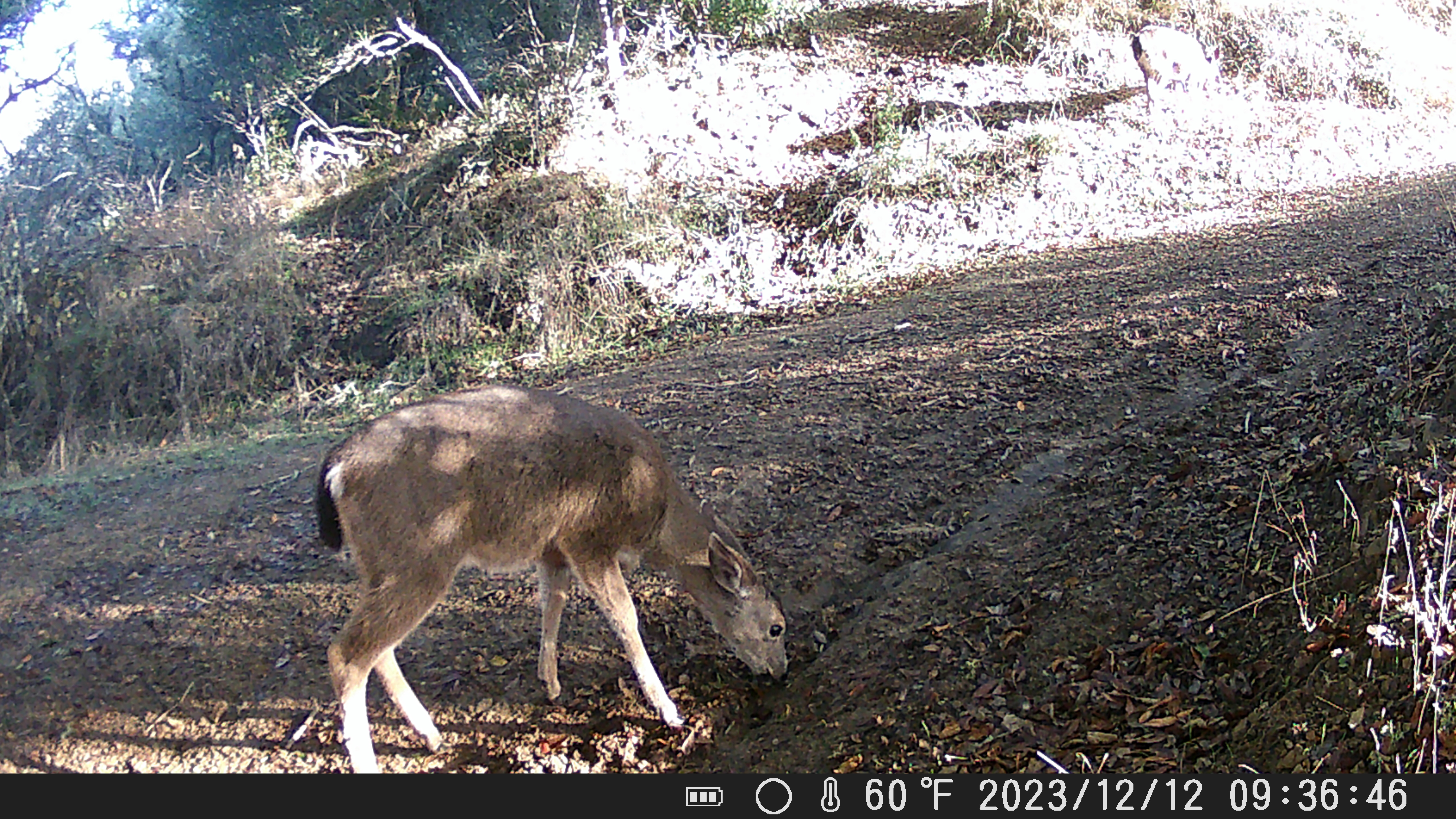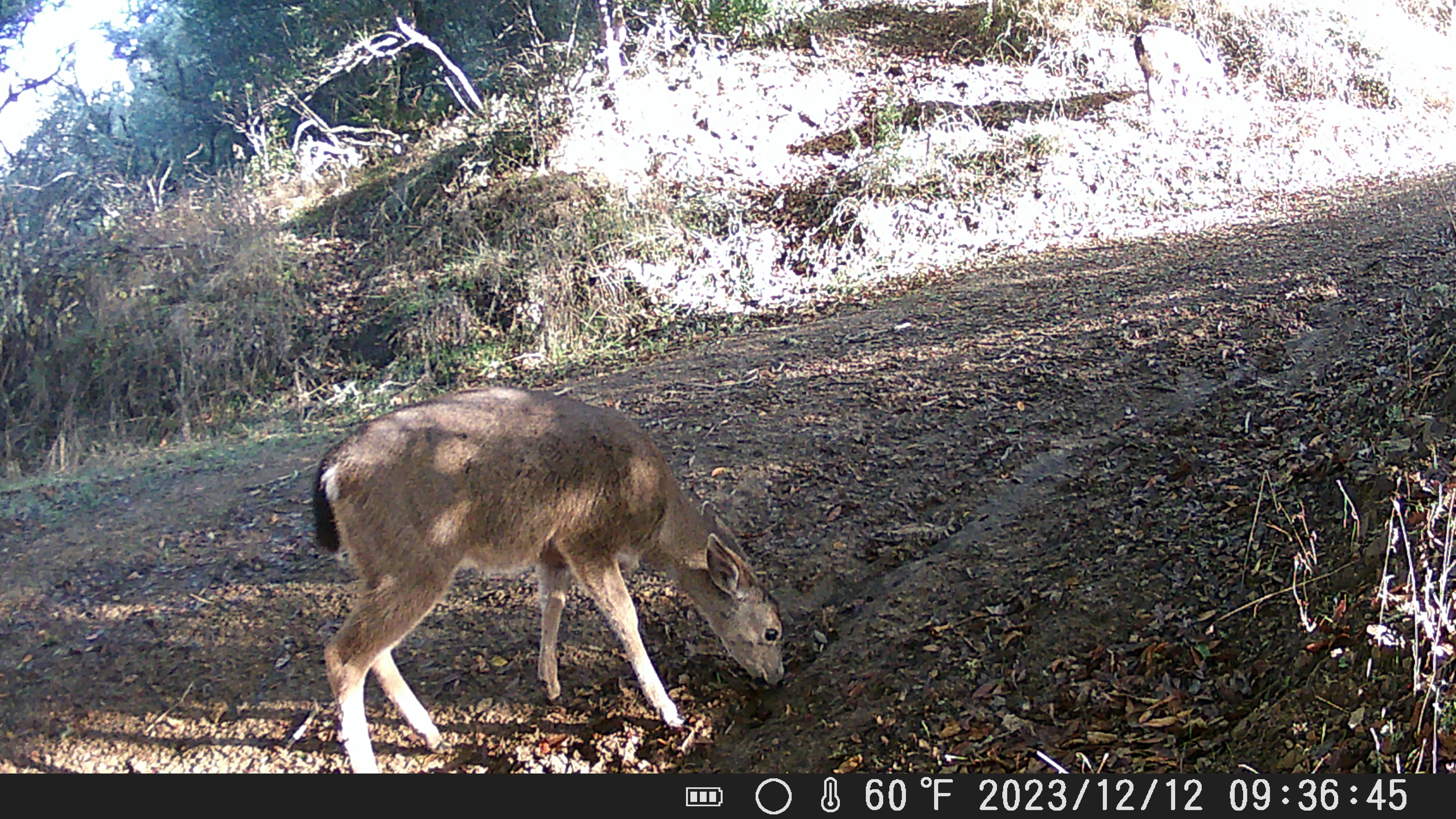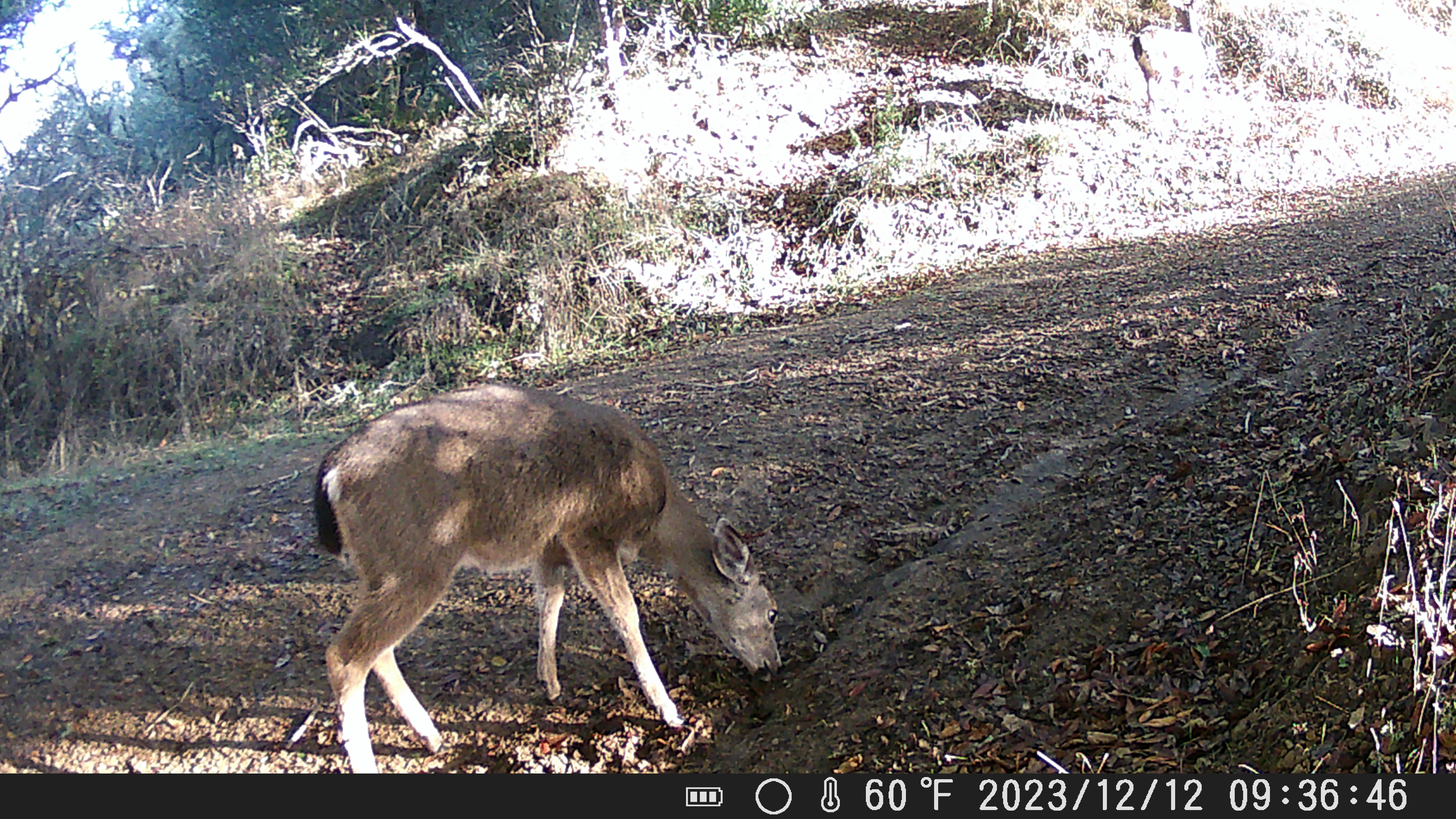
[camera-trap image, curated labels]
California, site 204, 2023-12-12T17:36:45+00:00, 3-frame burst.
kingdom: Animalia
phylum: Chordata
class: Mammalia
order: Artiodactyla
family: Cervidae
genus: Odocoileus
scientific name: Odocoileus hemionus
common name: mule deer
Mule deer (Odocoileus hemionus).